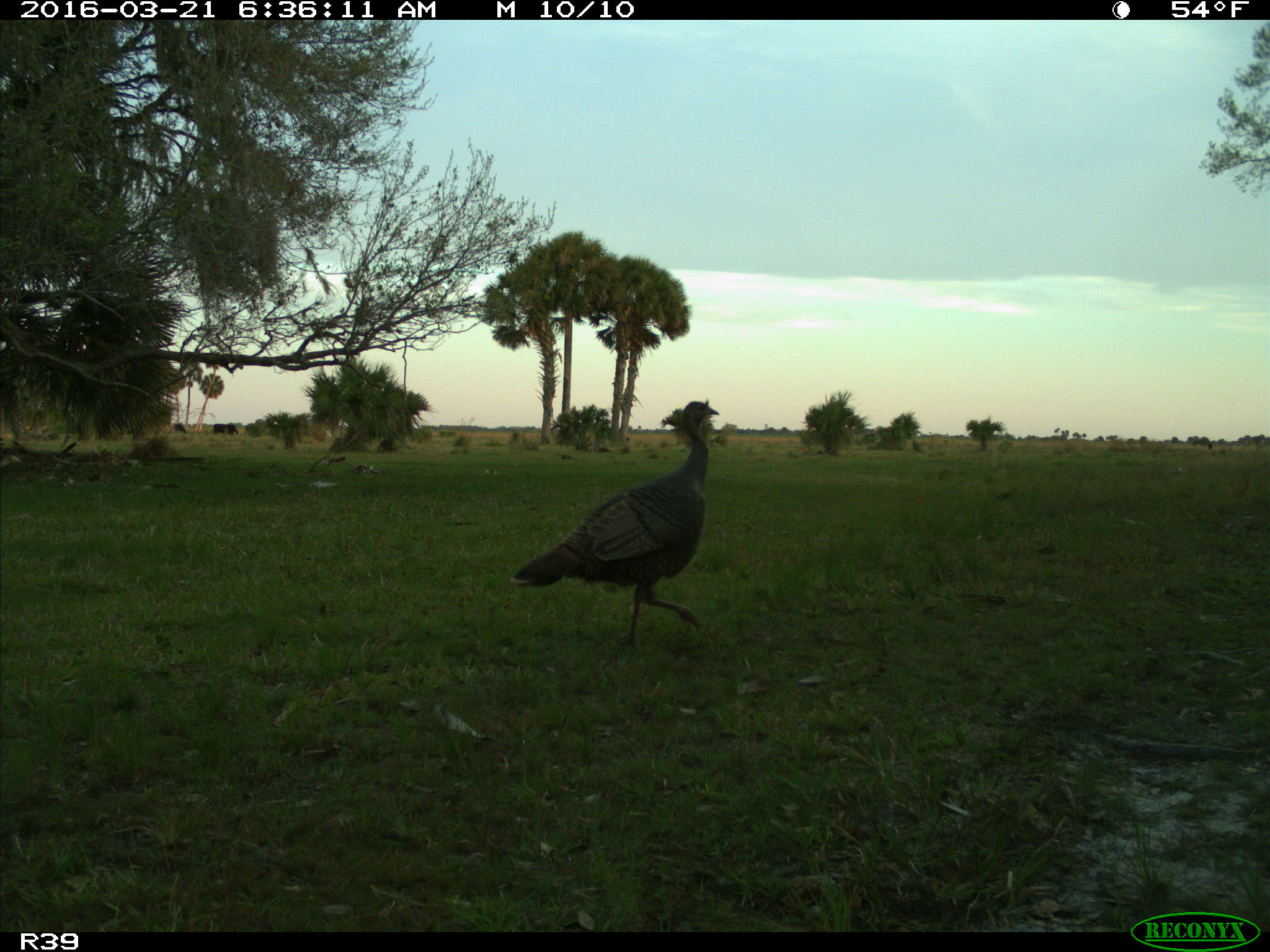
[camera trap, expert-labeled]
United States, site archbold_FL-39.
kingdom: Animalia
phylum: Chordata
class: Aves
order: Galliformes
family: Phasianidae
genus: Meleagris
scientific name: Meleagris gallopavo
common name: wild turkey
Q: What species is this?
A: Meleagris gallopavo (wild turkey).